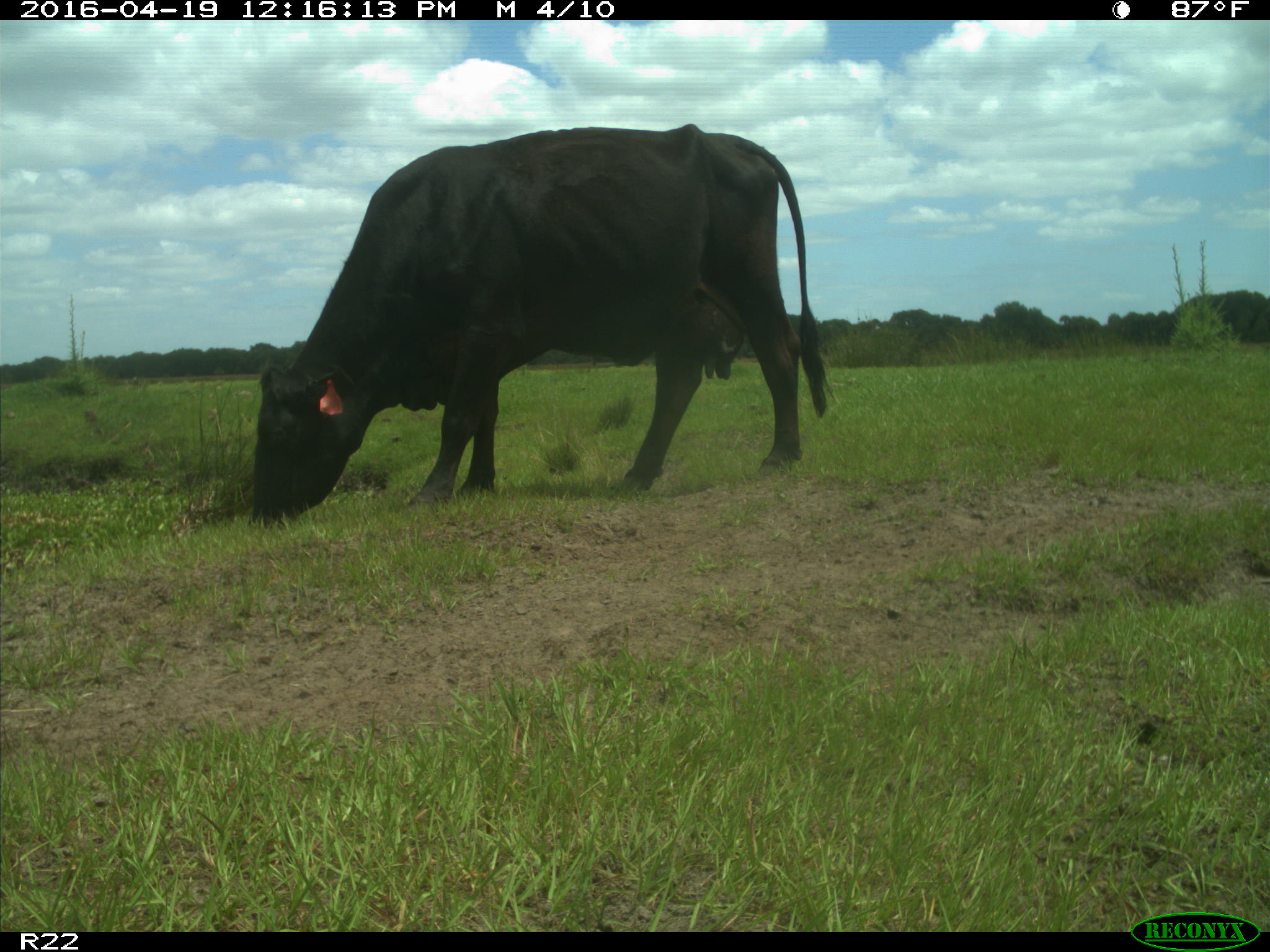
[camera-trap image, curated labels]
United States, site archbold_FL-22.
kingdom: Animalia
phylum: Chordata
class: Mammalia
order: Artiodactyla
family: Bovidae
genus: Bos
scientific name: Bos taurus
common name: domestic cow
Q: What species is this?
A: Bos taurus (domestic cow).